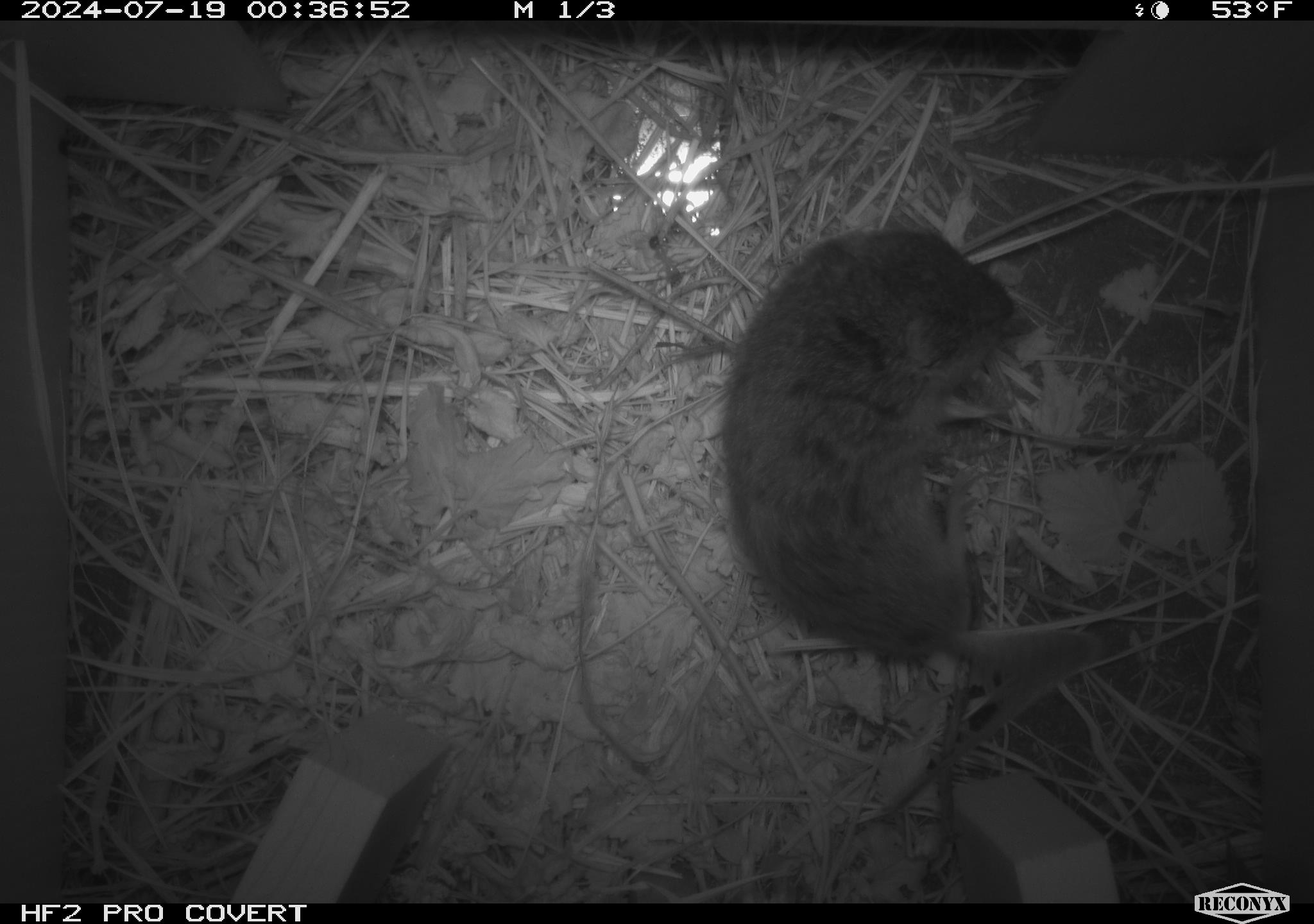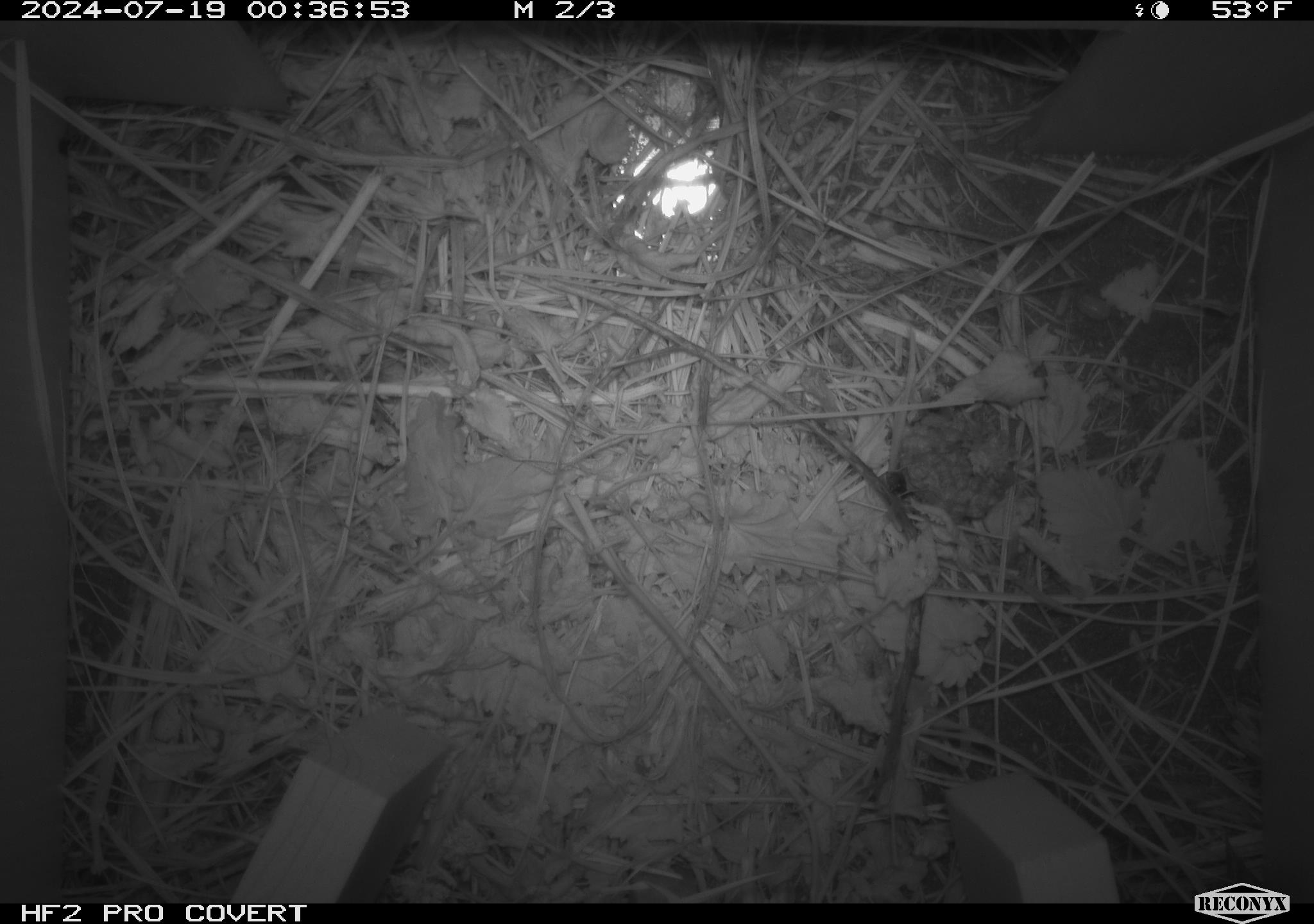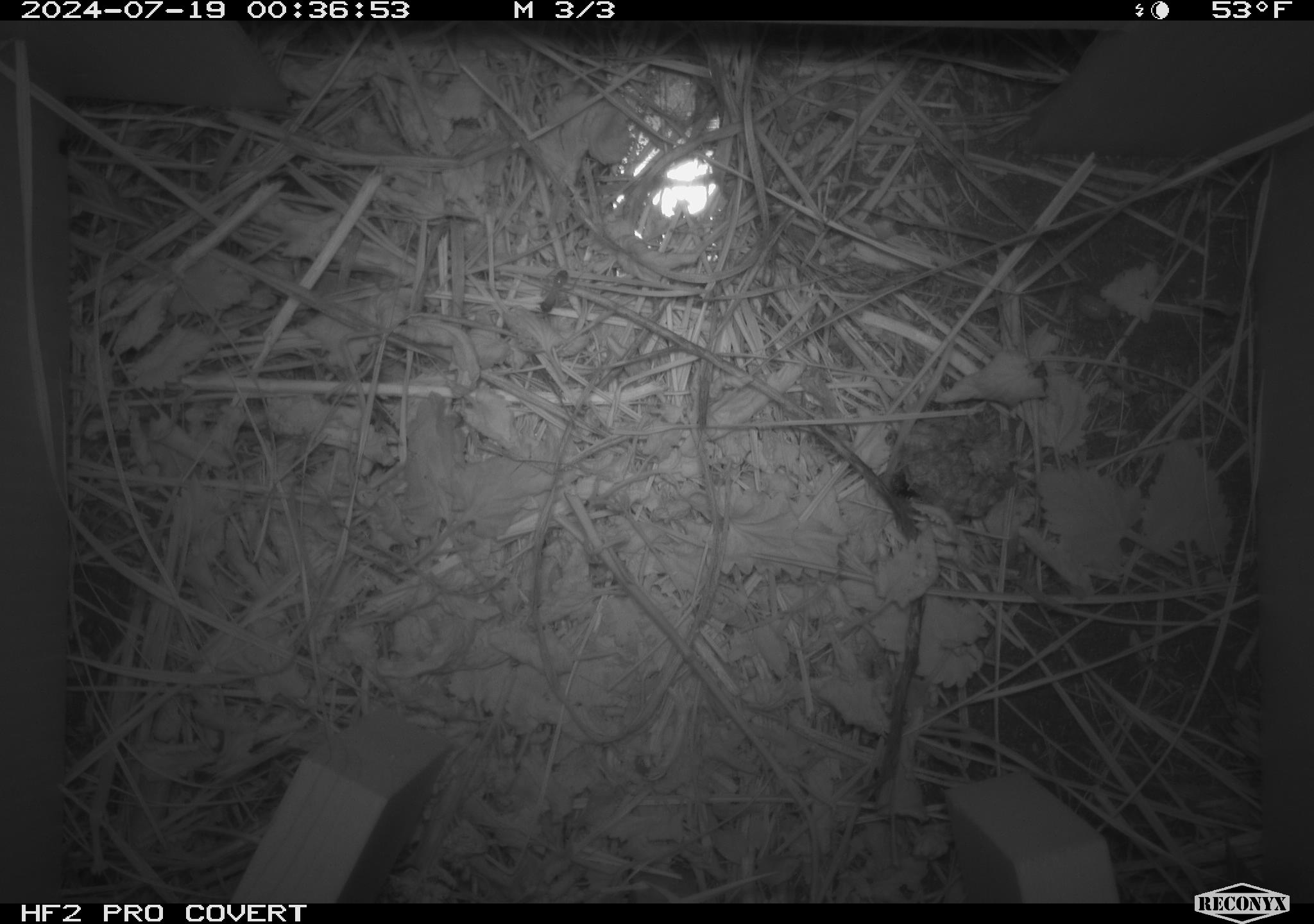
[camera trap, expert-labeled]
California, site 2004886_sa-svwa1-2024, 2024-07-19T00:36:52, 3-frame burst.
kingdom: Animalia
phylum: Chordata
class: Mammalia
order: Rodentia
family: Cricetidae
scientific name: Arvicolinae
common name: voles, lemmings, and muskrats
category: arvicolinae subfamily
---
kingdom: Animalia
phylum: Arthropoda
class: Insecta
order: Hymenoptera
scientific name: Hymenoptera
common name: ants, bees, wasps, and sawflies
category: hymenoptera order